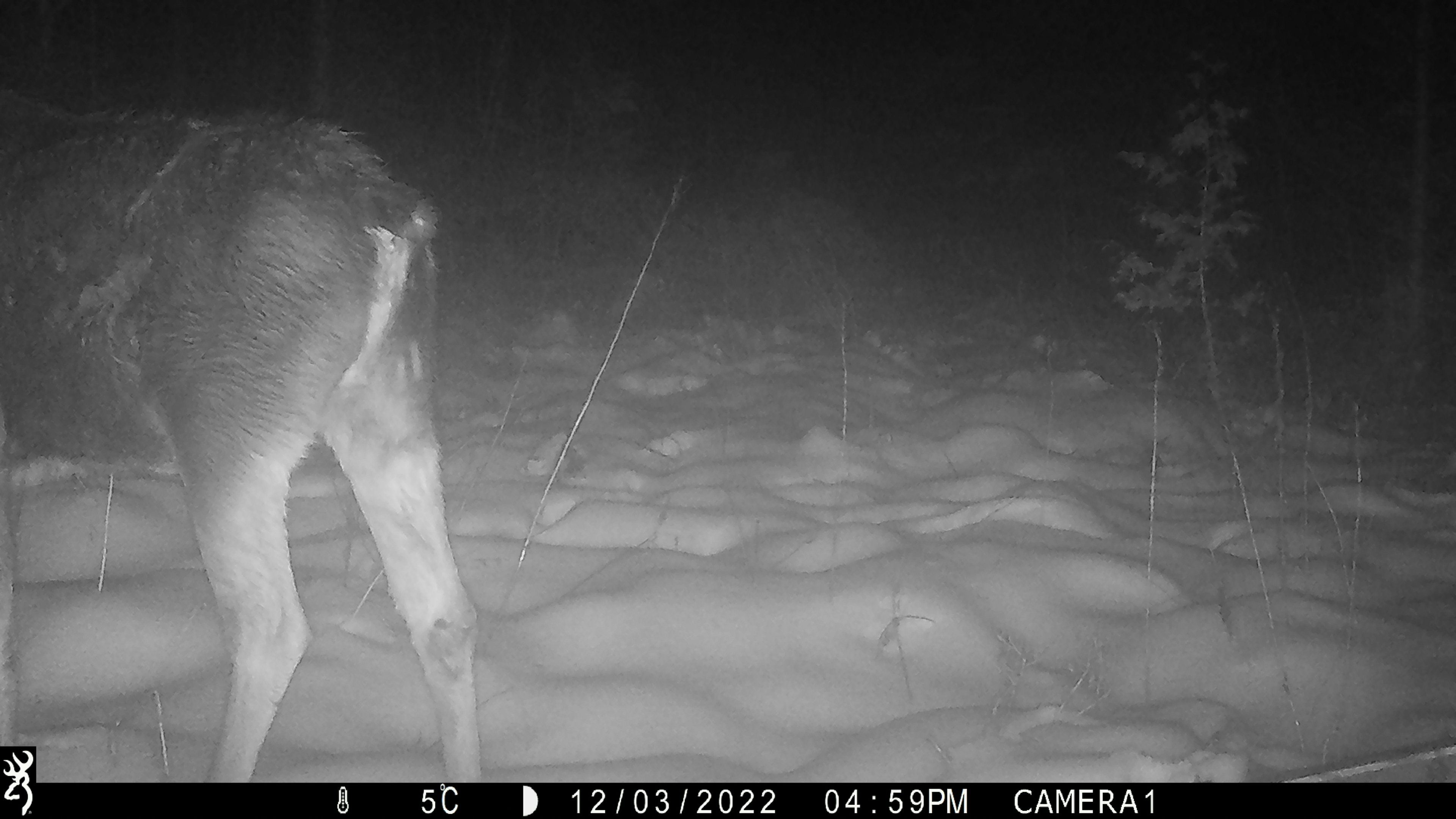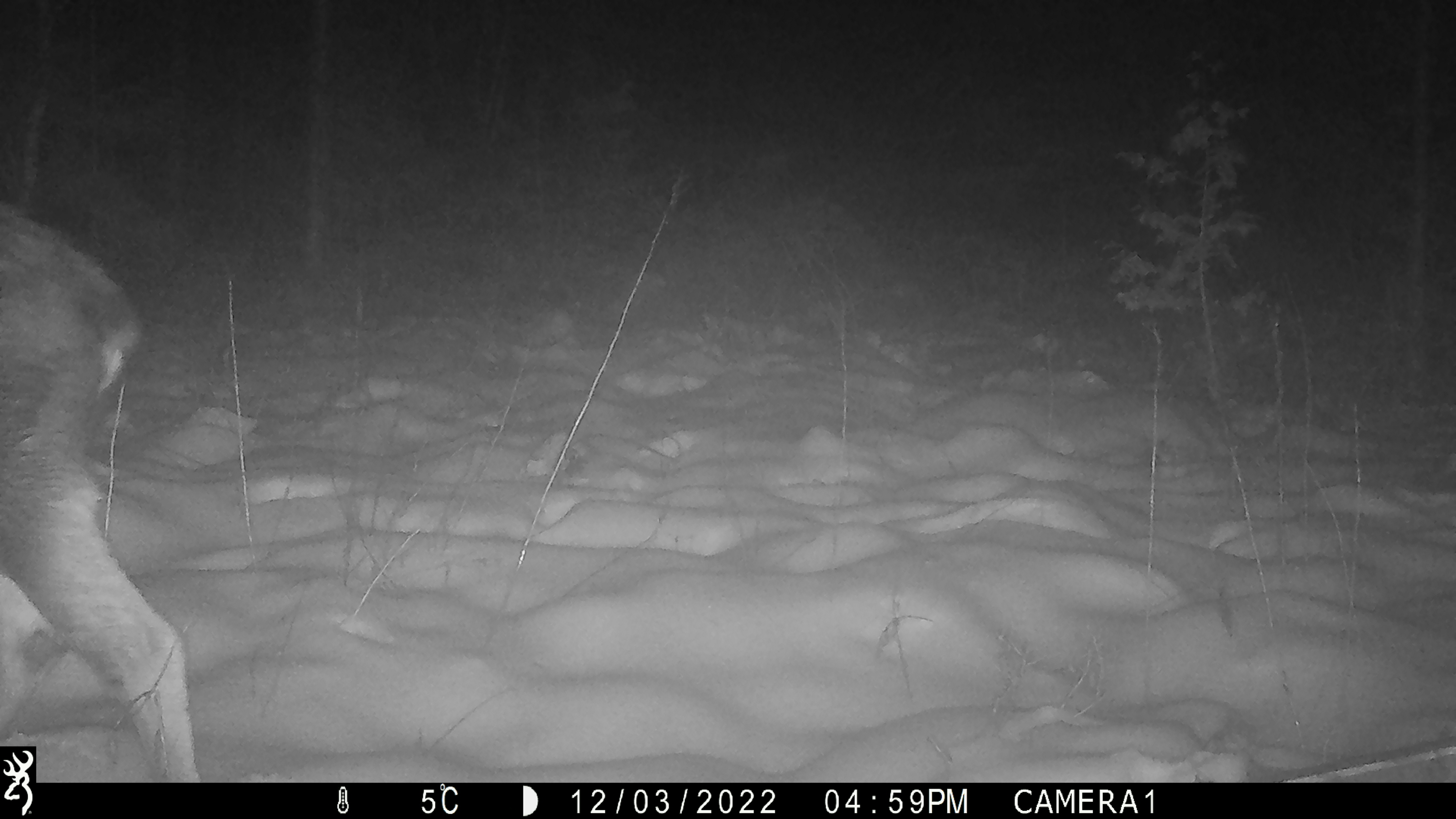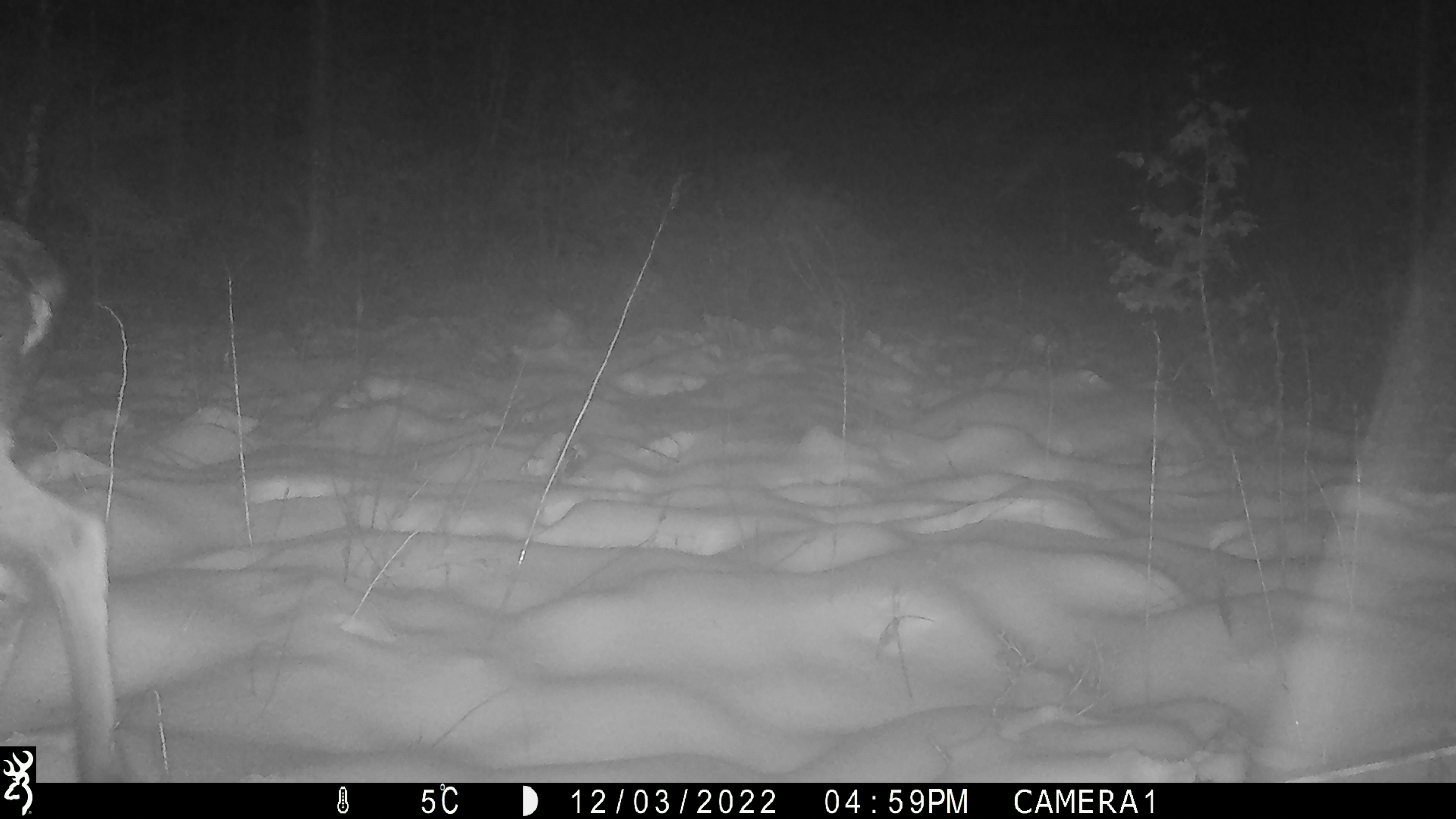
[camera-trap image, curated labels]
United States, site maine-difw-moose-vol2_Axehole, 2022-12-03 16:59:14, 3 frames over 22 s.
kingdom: Animalia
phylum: Chordata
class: Mammalia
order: Artiodactyla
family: Cervidae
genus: Alces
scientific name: Alces alces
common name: moose